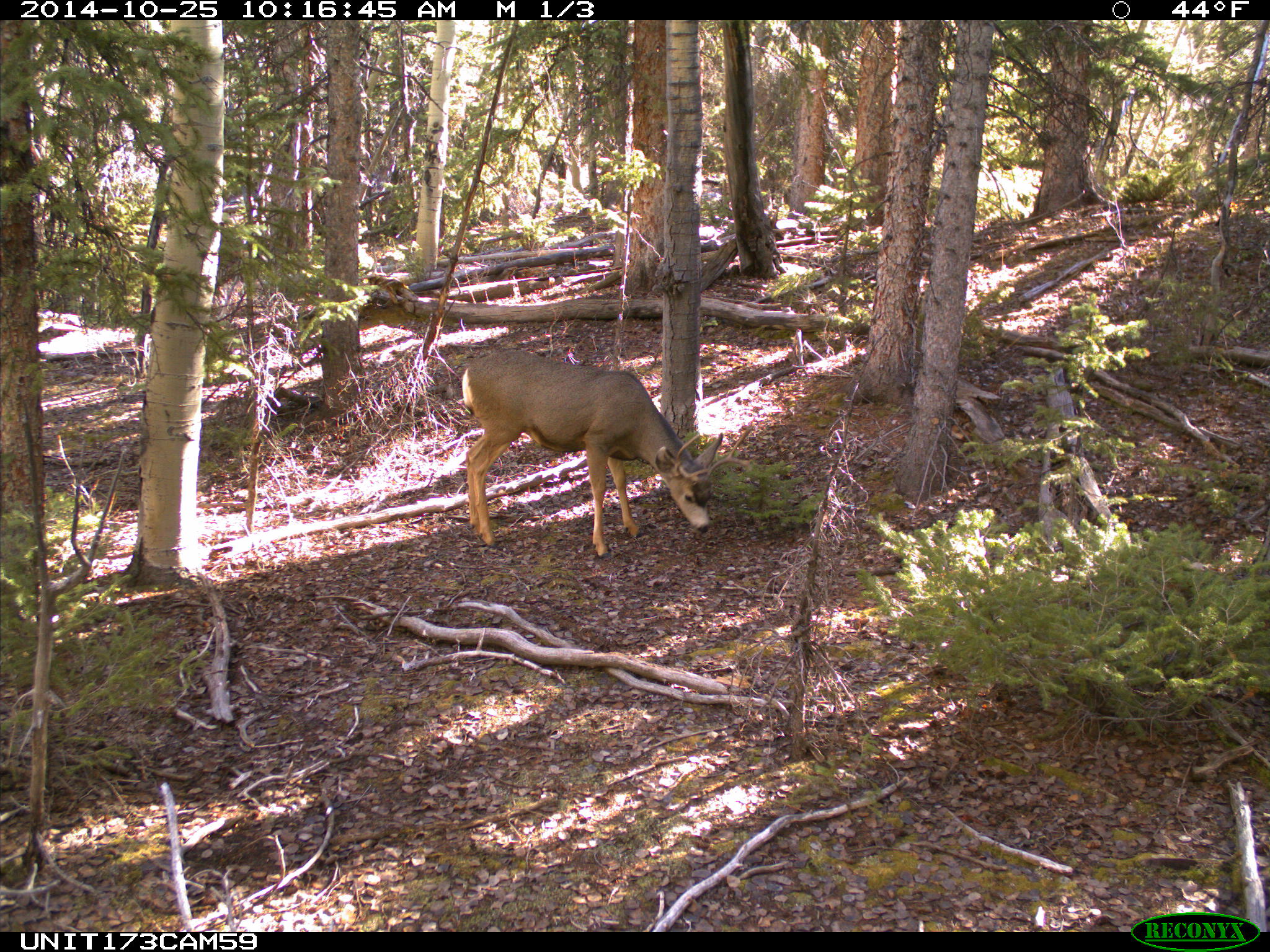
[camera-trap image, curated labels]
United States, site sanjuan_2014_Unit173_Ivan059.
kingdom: Animalia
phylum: Chordata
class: Mammalia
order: Artiodactyla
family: Cervidae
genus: Odocoileus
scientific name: Odocoileus hemionus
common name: mule deer